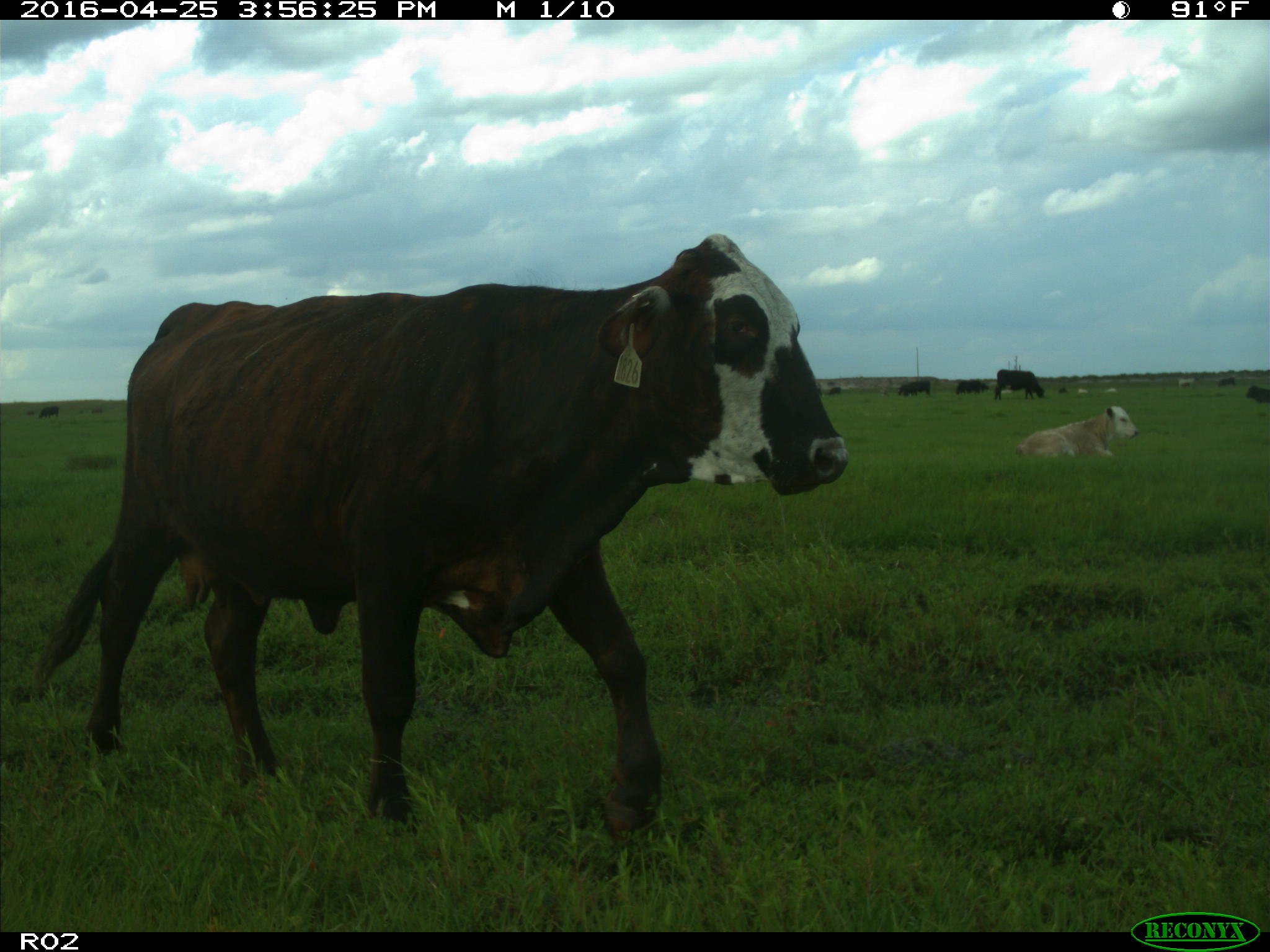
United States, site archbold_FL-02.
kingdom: Animalia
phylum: Chordata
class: Mammalia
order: Artiodactyla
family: Bovidae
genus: Bos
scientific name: Bos taurus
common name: domestic cow